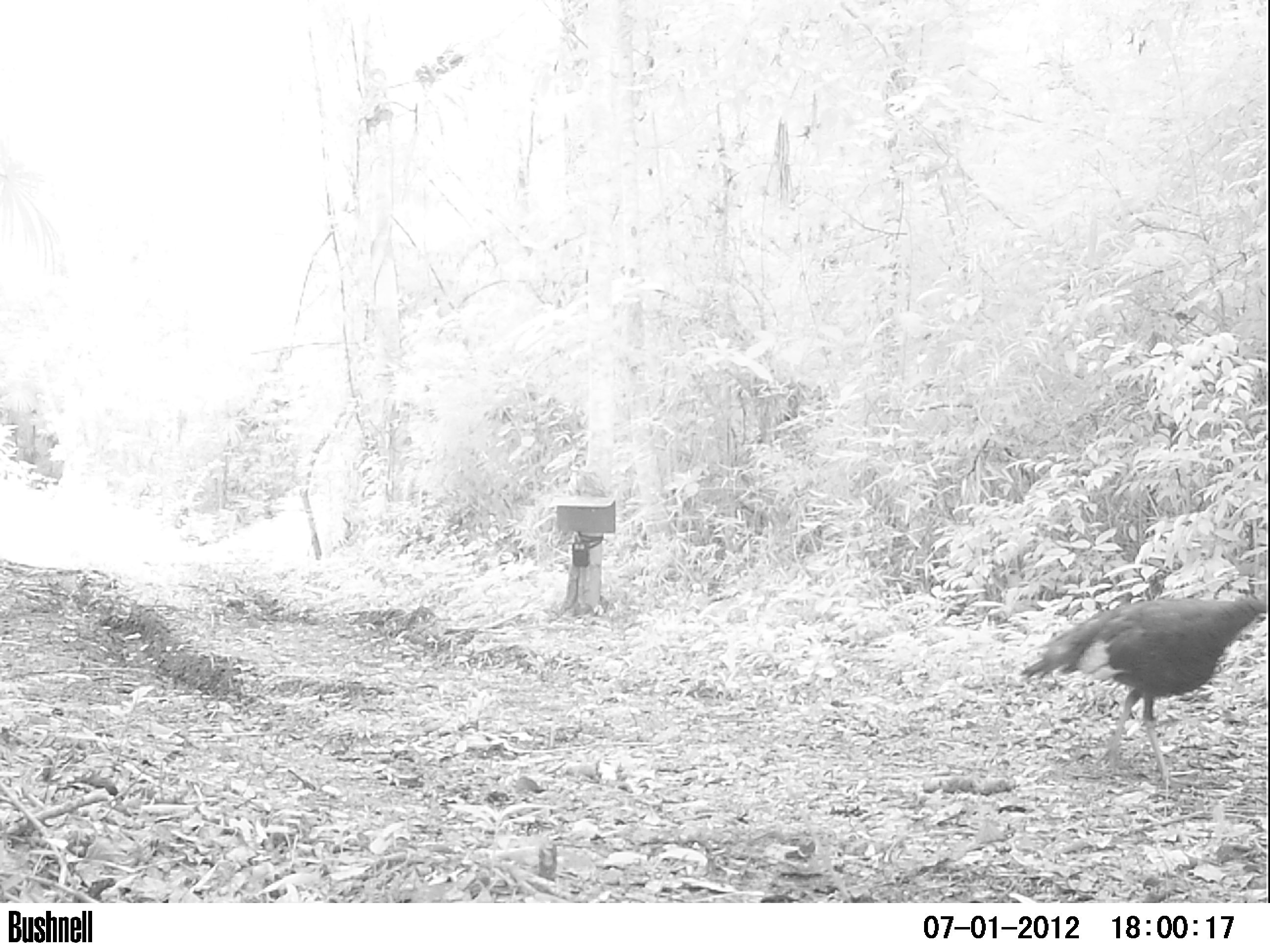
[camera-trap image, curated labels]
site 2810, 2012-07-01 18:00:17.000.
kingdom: Animalia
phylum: Chordata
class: Aves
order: Galliformes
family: Phasianidae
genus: Meleagris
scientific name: Meleagris ocellata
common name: ocellated turkey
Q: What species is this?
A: Meleagris ocellata (ocellated turkey).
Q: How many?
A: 1.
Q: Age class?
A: Adult.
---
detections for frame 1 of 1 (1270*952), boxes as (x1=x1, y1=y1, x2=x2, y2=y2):
meleagris ocellata: (x1=1018, y1=587, x2=1270, y2=792)